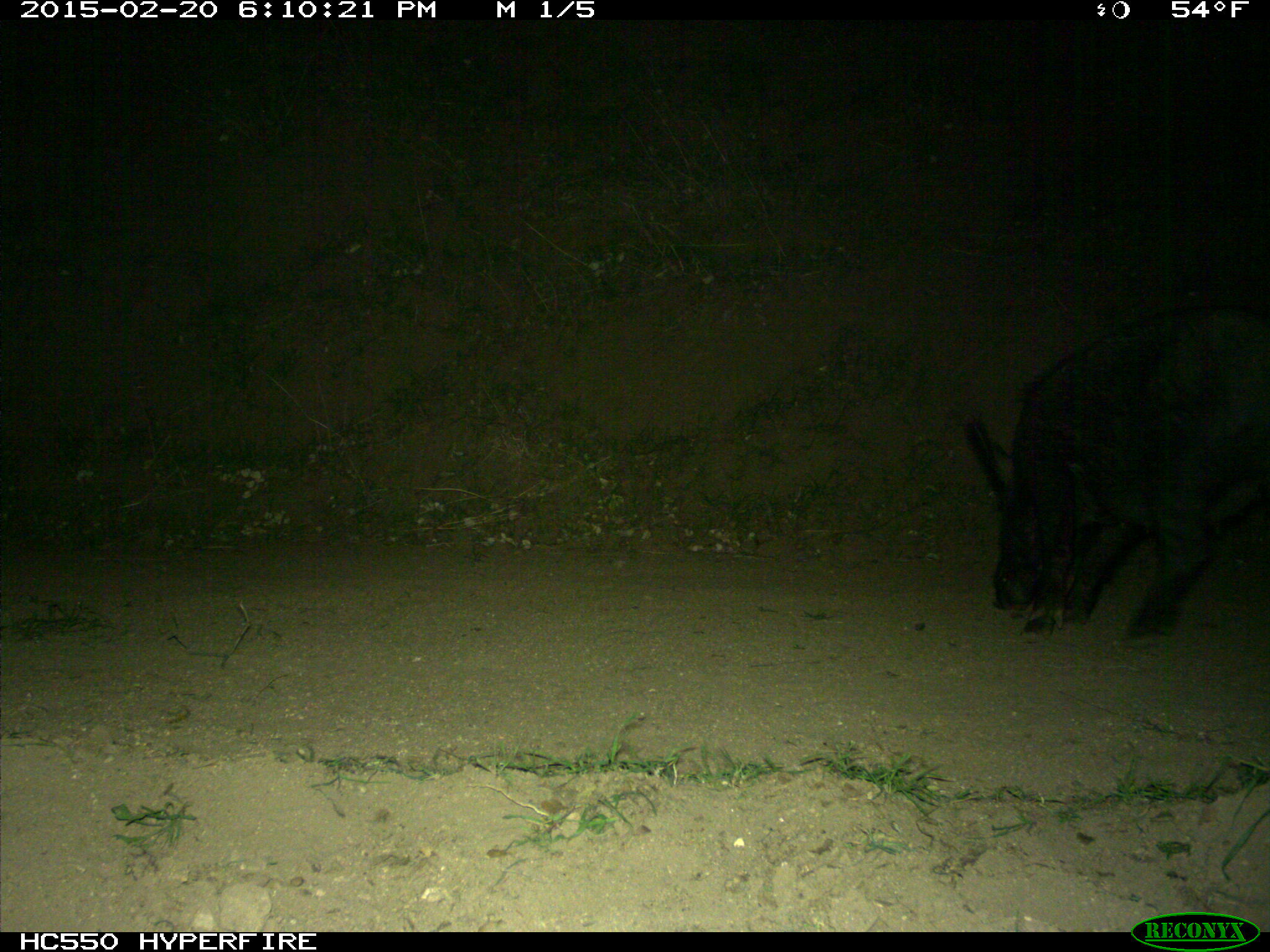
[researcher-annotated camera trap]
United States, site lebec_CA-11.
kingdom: Animalia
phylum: Chordata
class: Mammalia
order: Artiodactyla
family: Suidae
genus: Sus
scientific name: Sus scrofa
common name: wild boar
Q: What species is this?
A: Sus scrofa (wild boar).